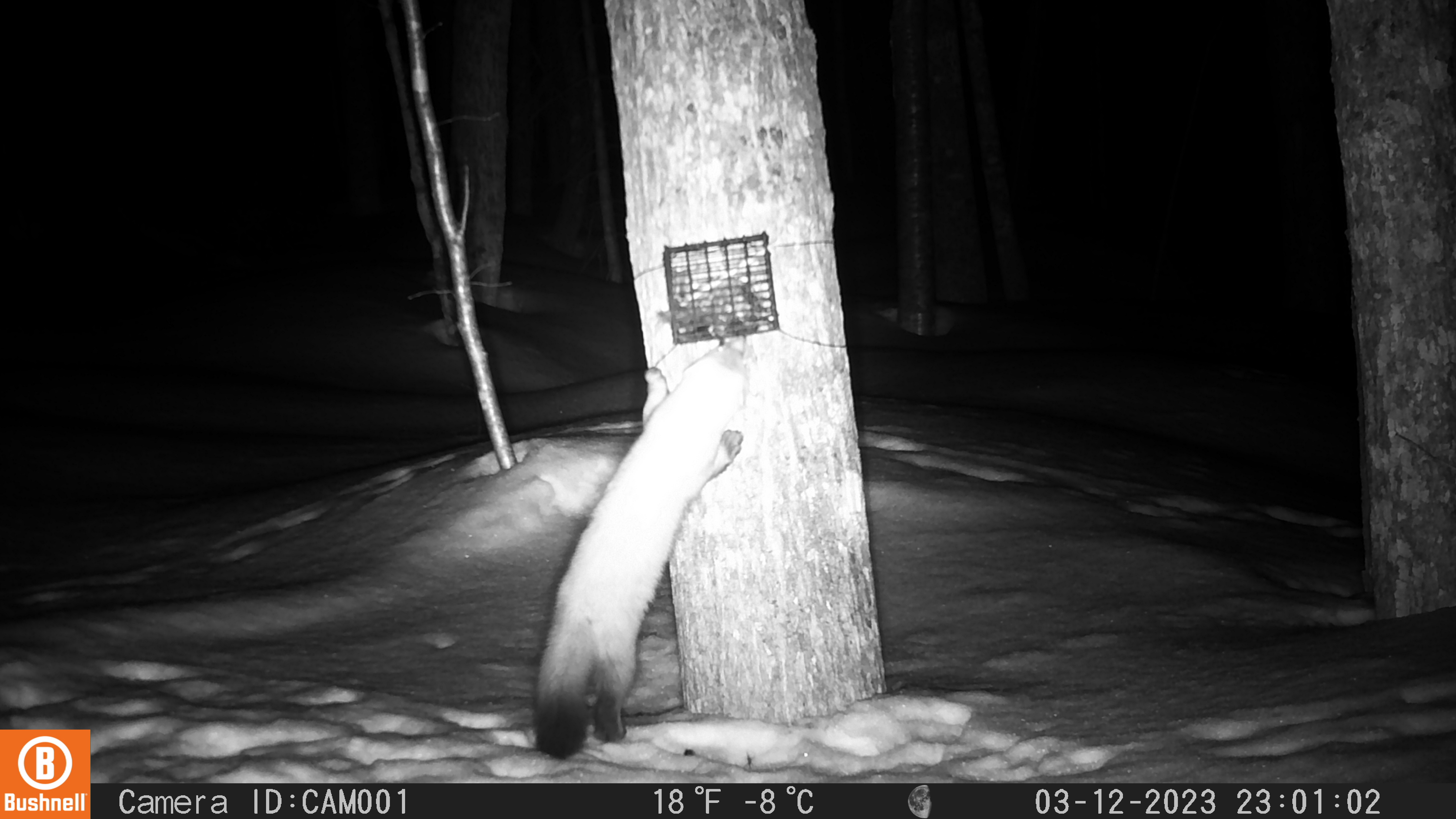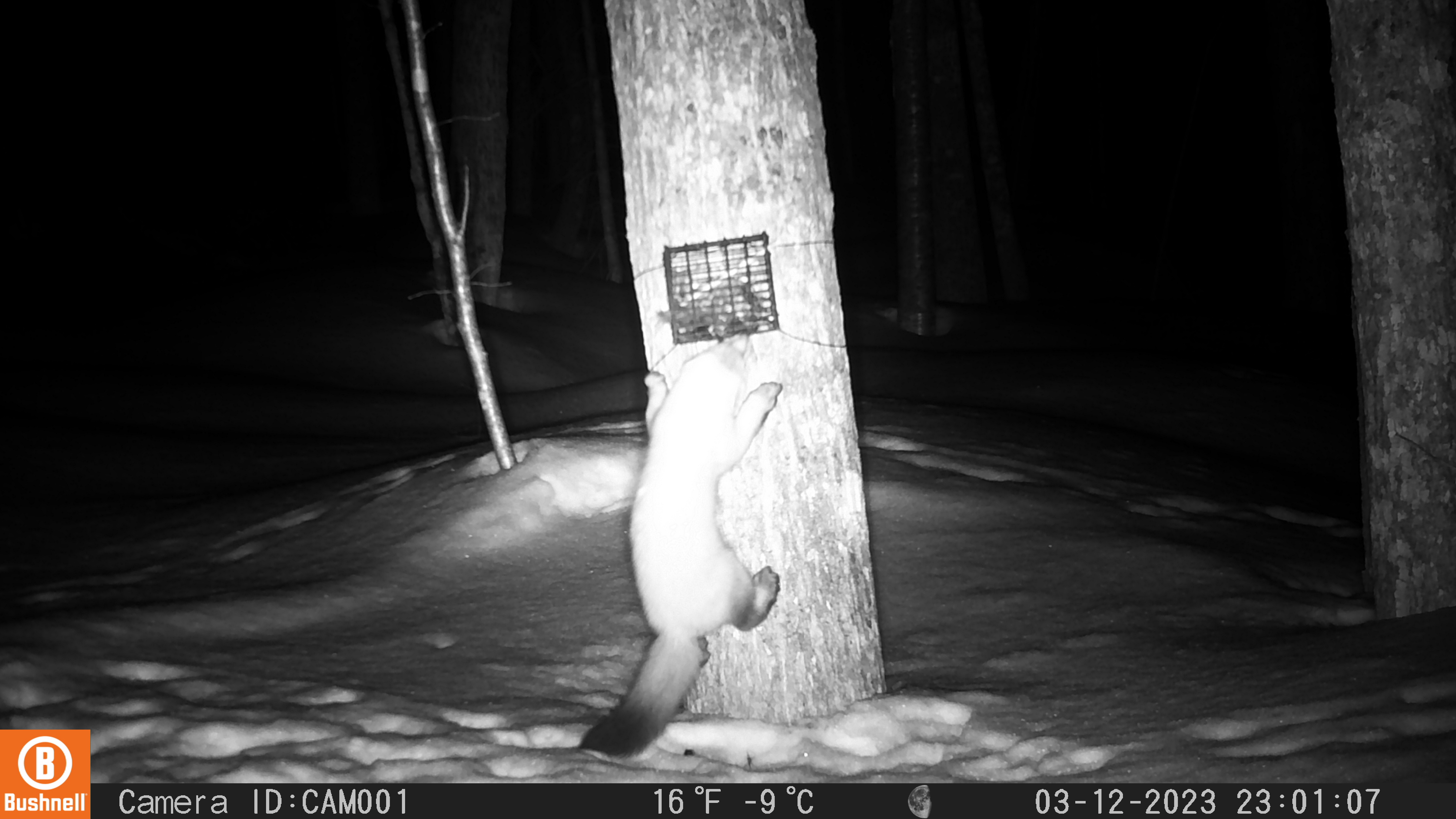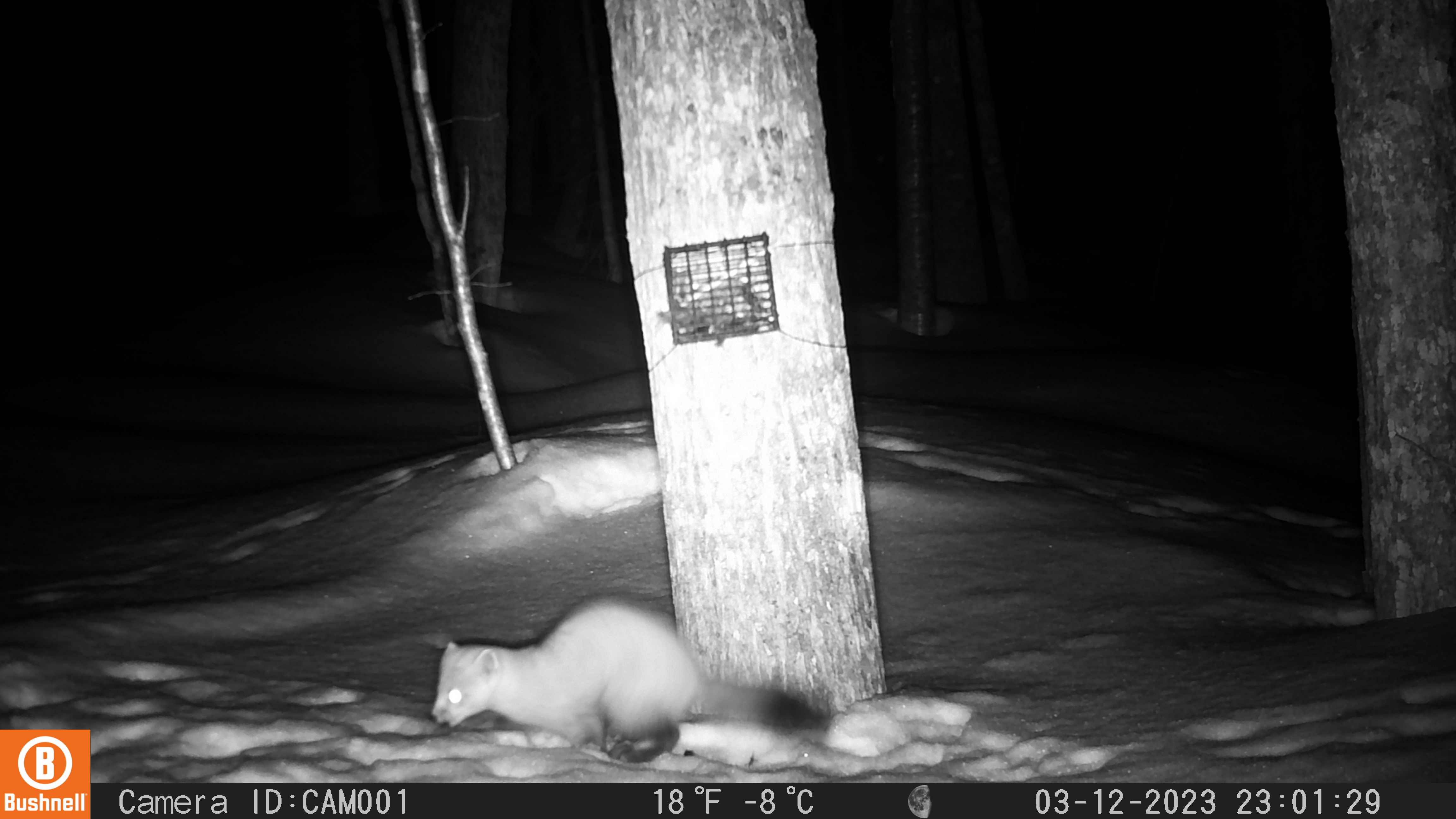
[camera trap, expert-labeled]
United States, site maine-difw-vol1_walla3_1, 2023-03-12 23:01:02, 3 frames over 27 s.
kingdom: Animalia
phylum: Chordata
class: Mammalia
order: Carnivora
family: Mustelidae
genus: Martes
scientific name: Martes americana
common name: american marten